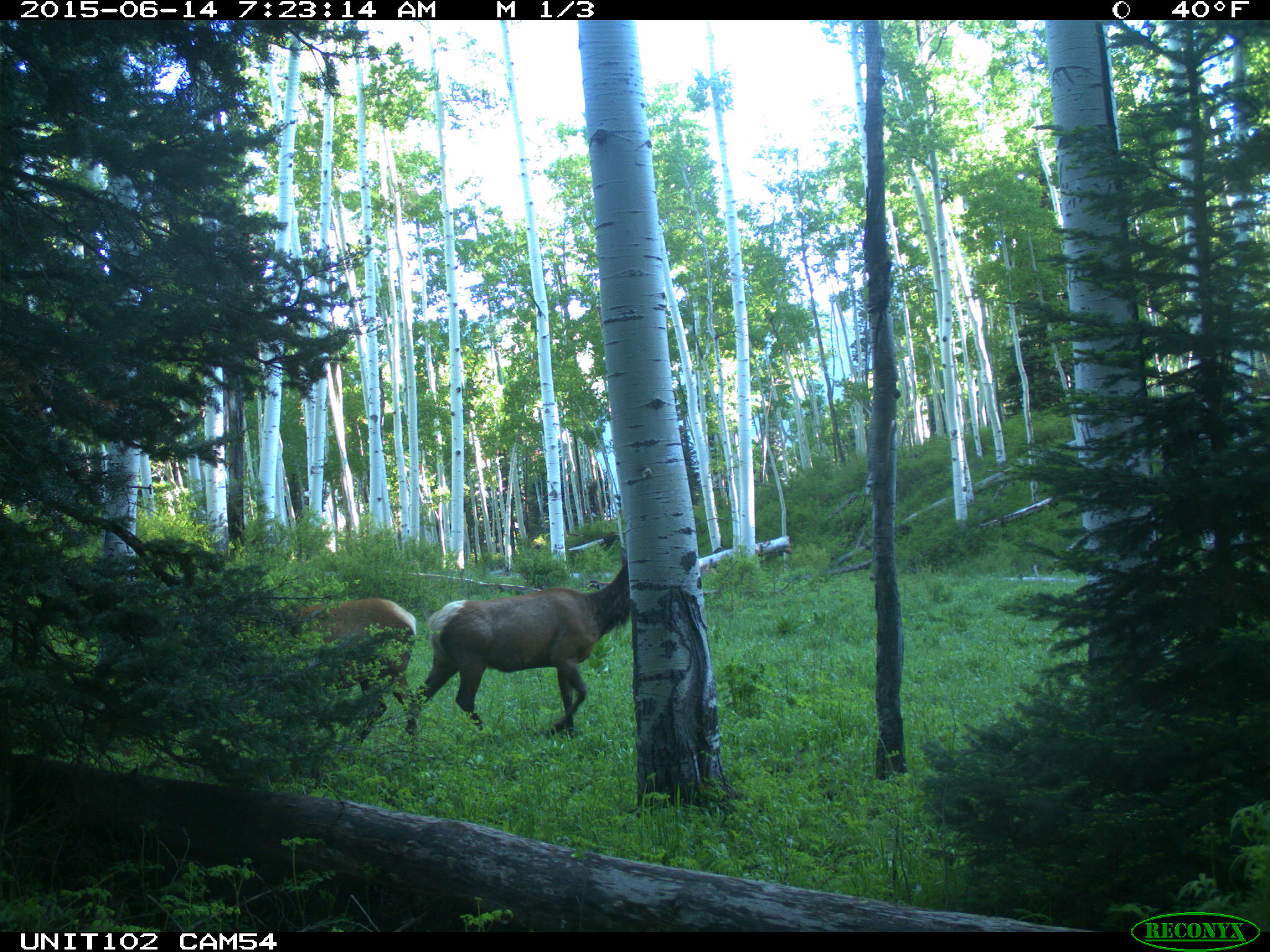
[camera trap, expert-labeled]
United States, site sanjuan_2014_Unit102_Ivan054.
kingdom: Animalia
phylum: Chordata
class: Mammalia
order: Artiodactyla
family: Cervidae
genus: Cervus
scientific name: Cervus elaphus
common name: red deer